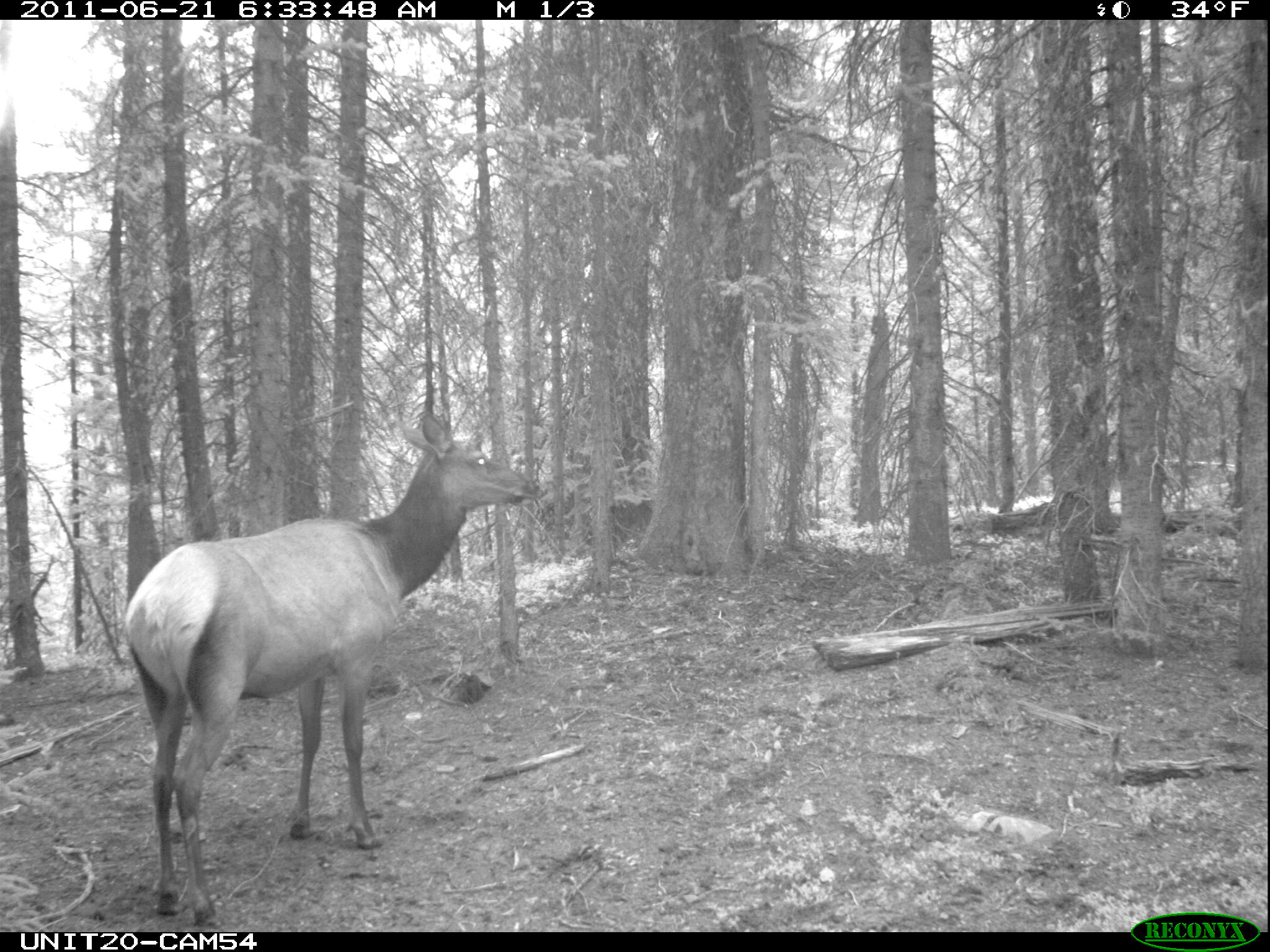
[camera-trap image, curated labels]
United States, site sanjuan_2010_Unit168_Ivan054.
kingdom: Animalia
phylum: Chordata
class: Mammalia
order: Artiodactyla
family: Cervidae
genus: Cervus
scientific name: Cervus elaphus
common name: red deer